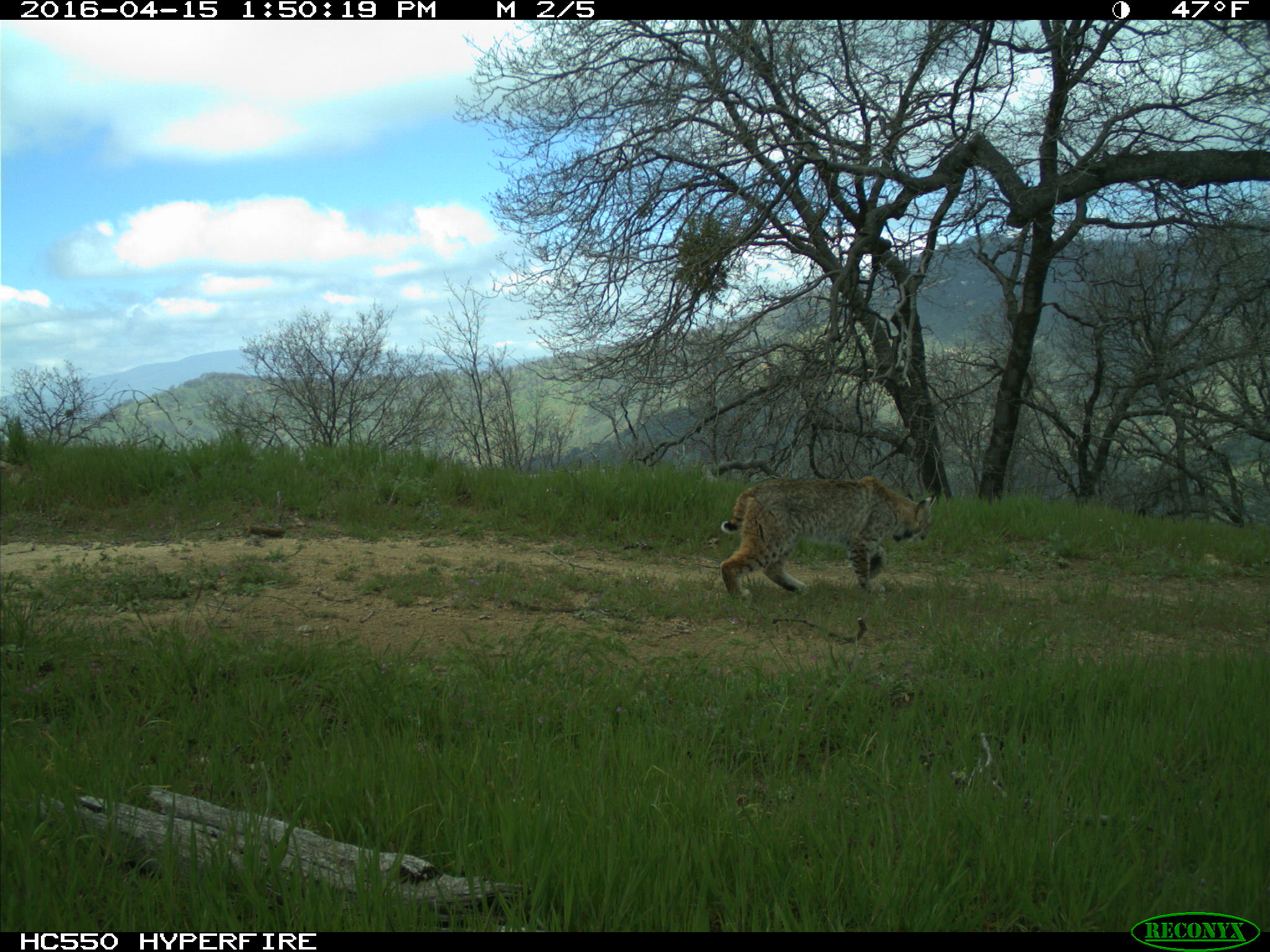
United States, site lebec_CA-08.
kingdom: Animalia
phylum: Chordata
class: Mammalia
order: Carnivora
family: Felidae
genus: Lynx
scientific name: Lynx rufus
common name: bobcat